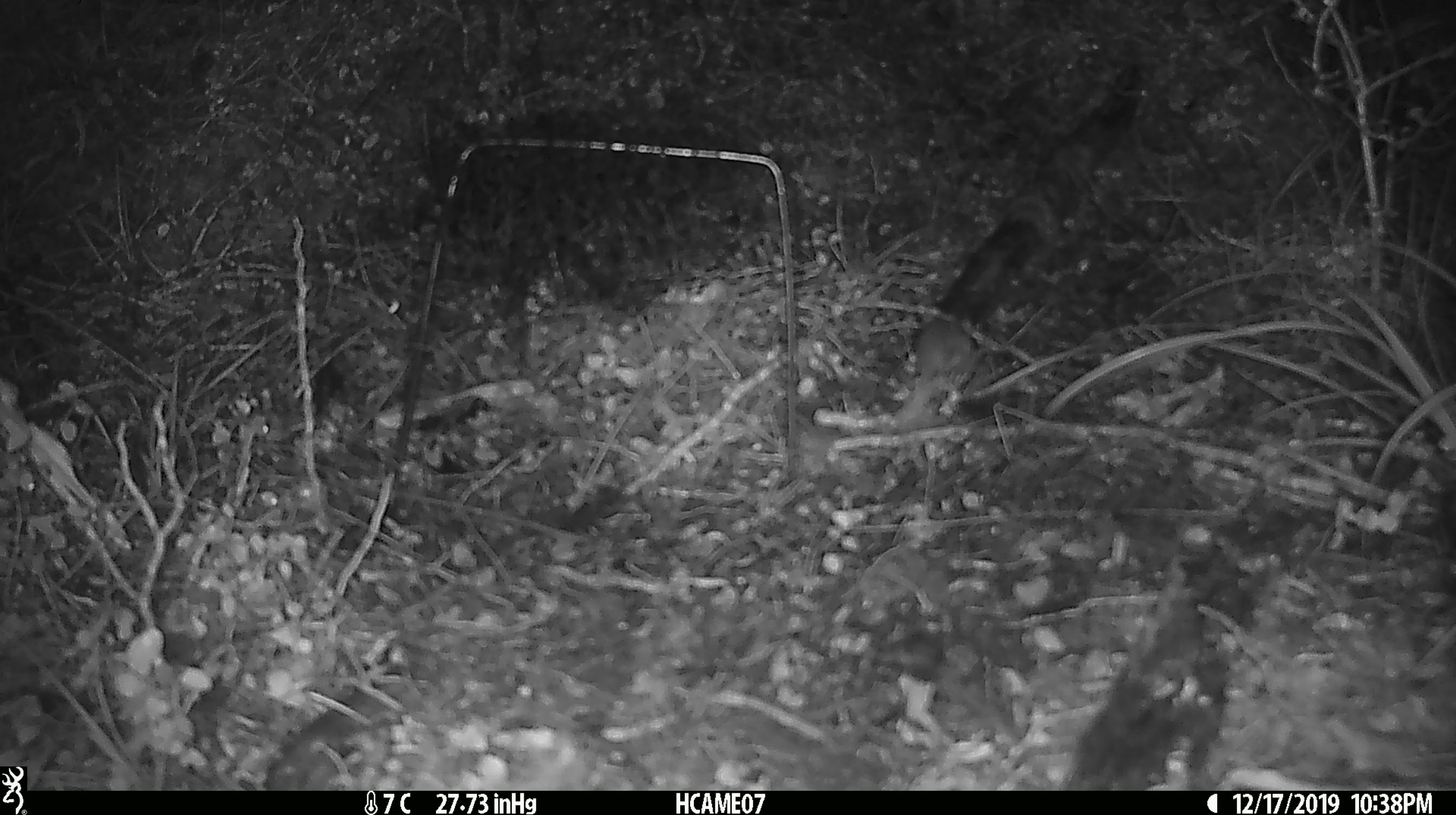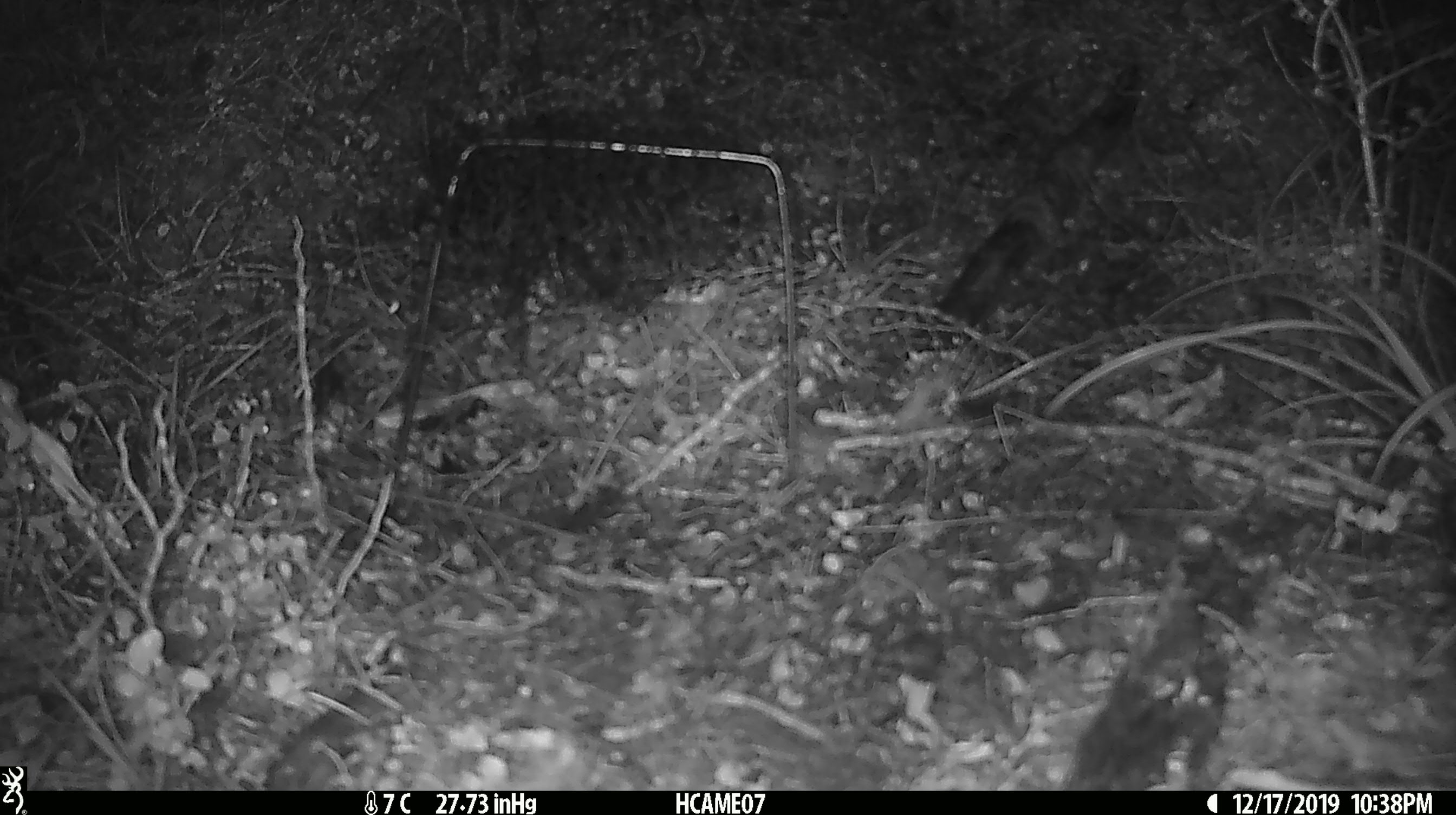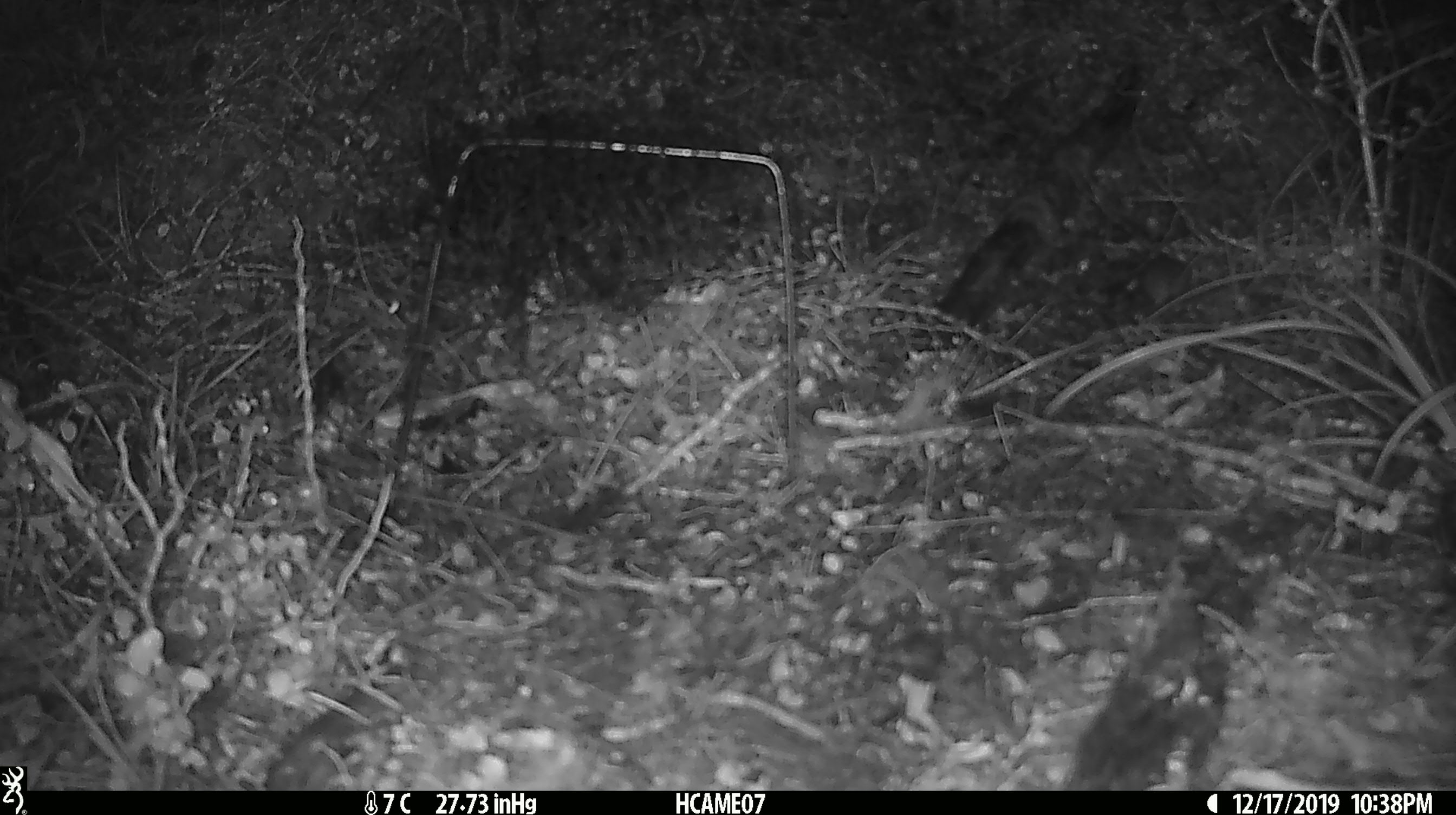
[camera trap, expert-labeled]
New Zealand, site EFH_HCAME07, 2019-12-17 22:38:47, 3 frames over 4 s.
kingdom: Animalia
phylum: Chordata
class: Mammalia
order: Rodentia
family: Muridae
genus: Mus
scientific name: Mus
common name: mouse